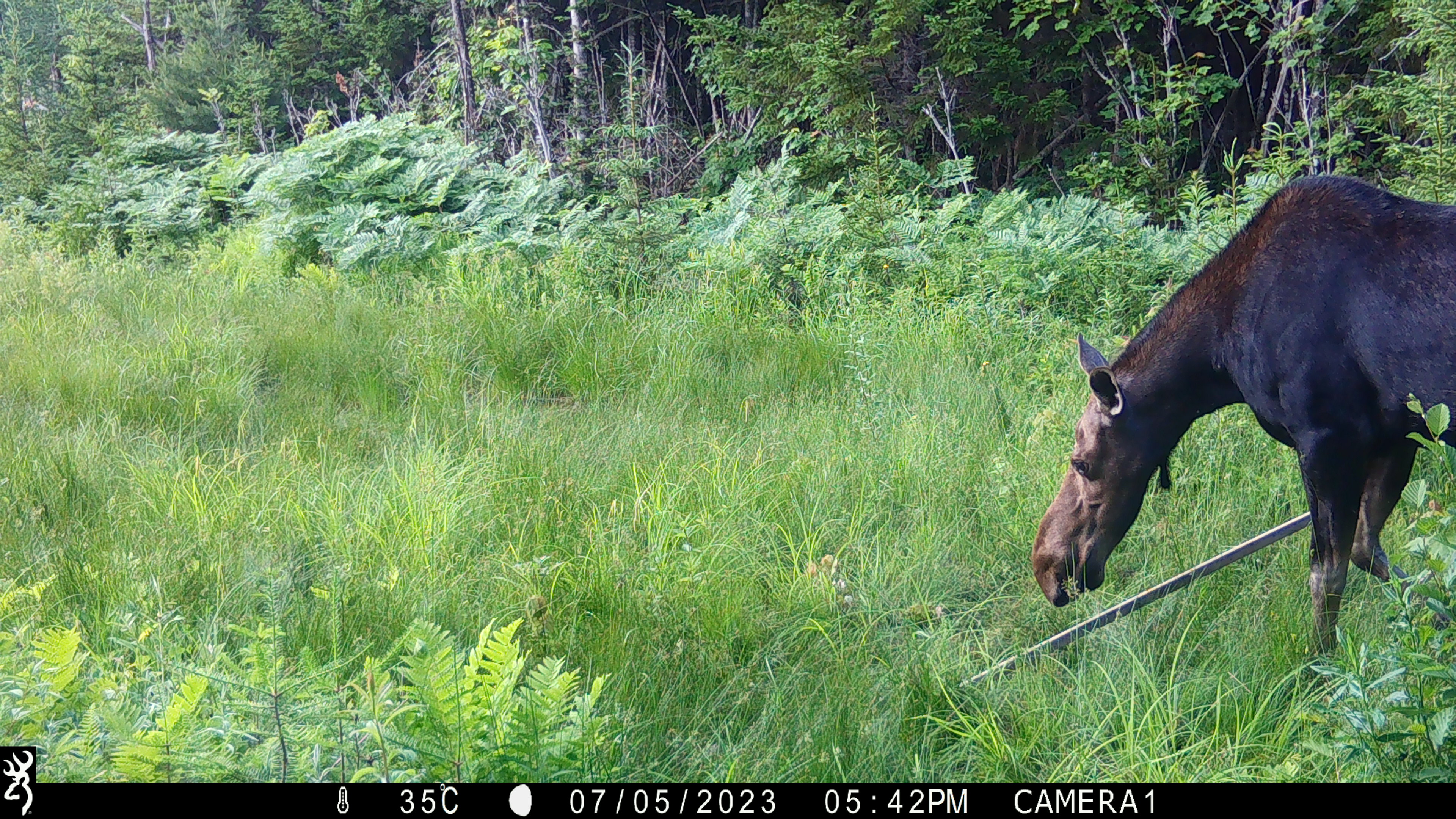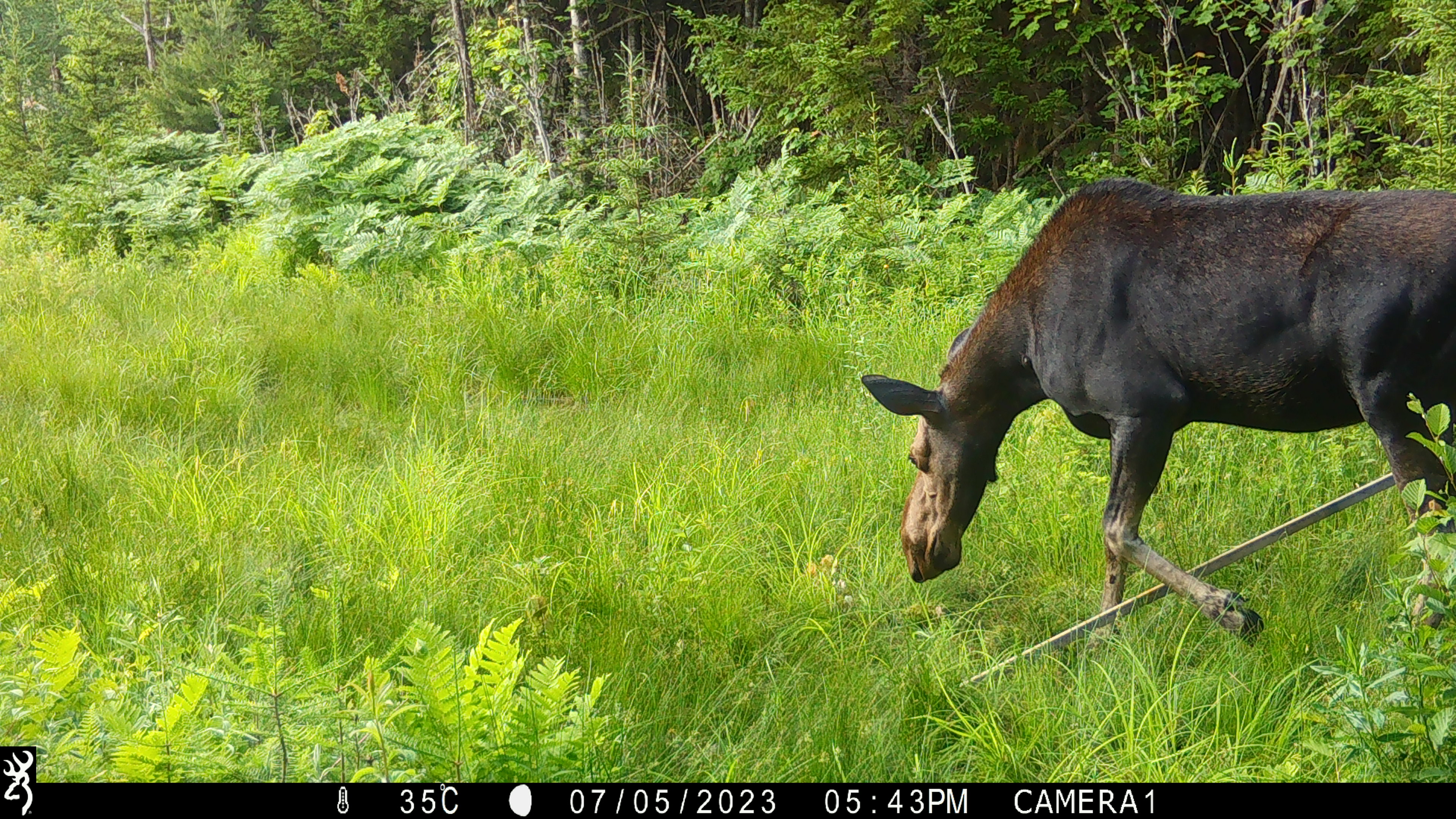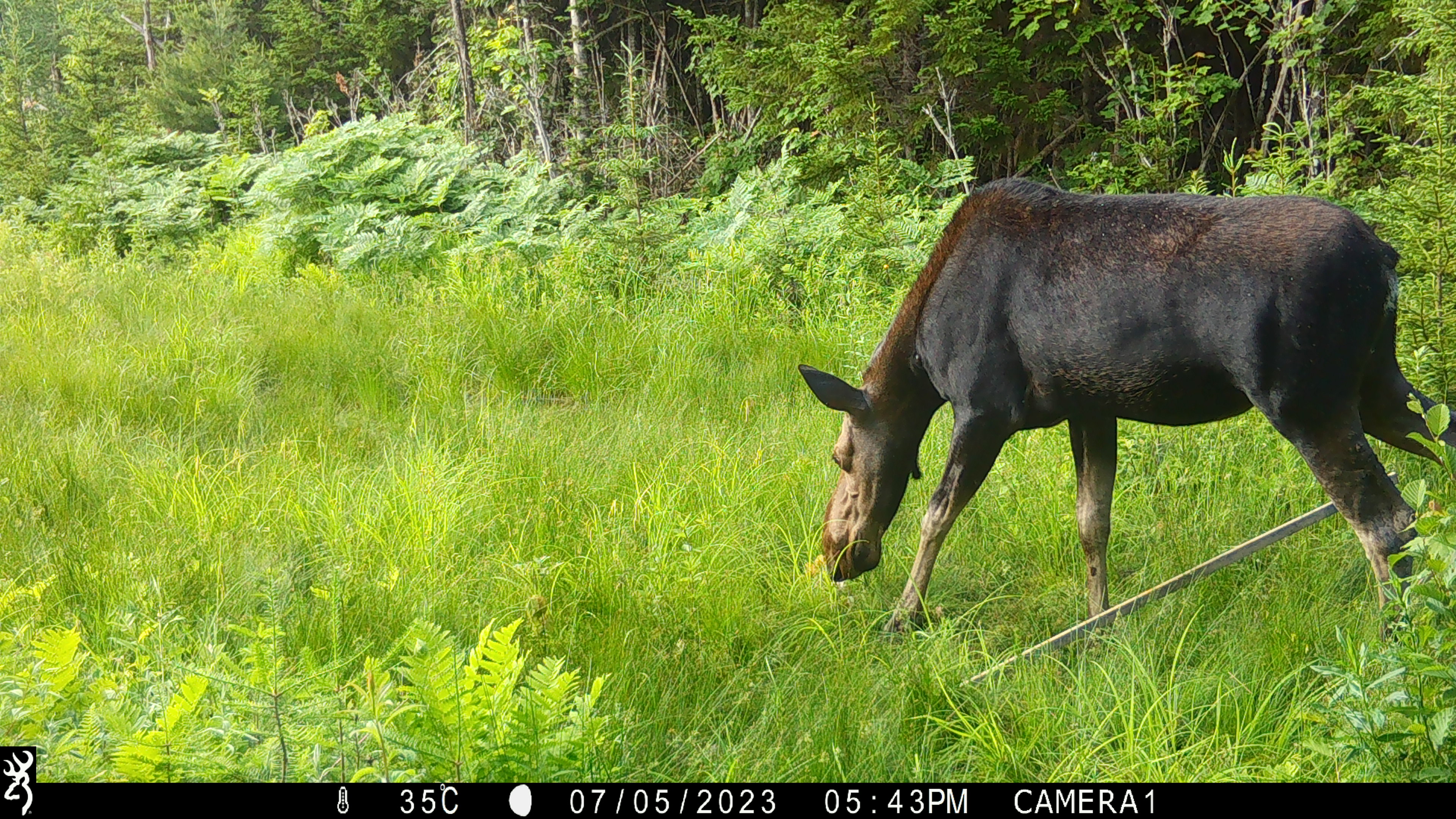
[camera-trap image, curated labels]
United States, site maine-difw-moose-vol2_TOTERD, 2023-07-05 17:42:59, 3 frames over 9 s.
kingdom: Animalia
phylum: Chordata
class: Mammalia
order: Artiodactyla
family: Cervidae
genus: Alces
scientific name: Alces alces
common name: moose